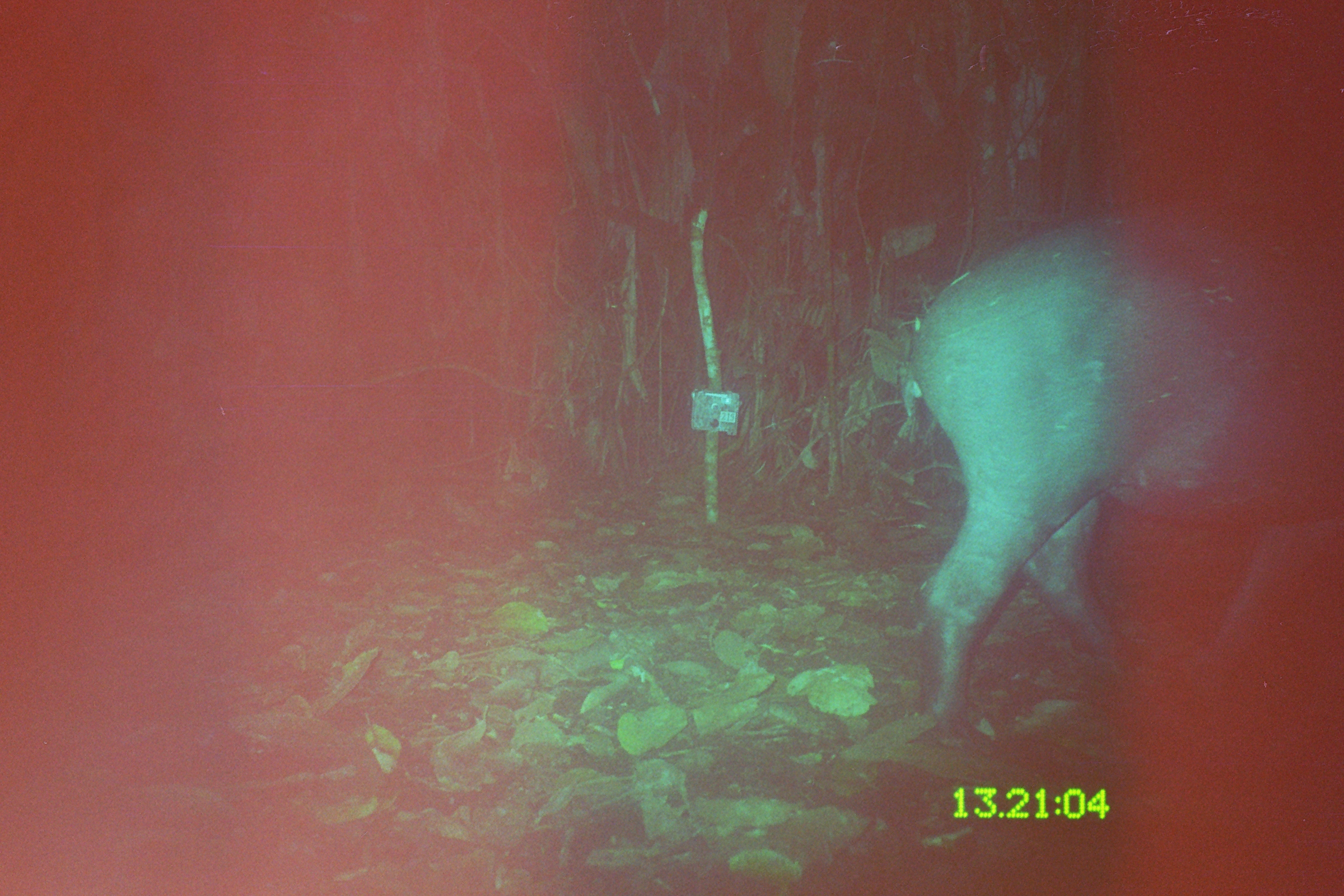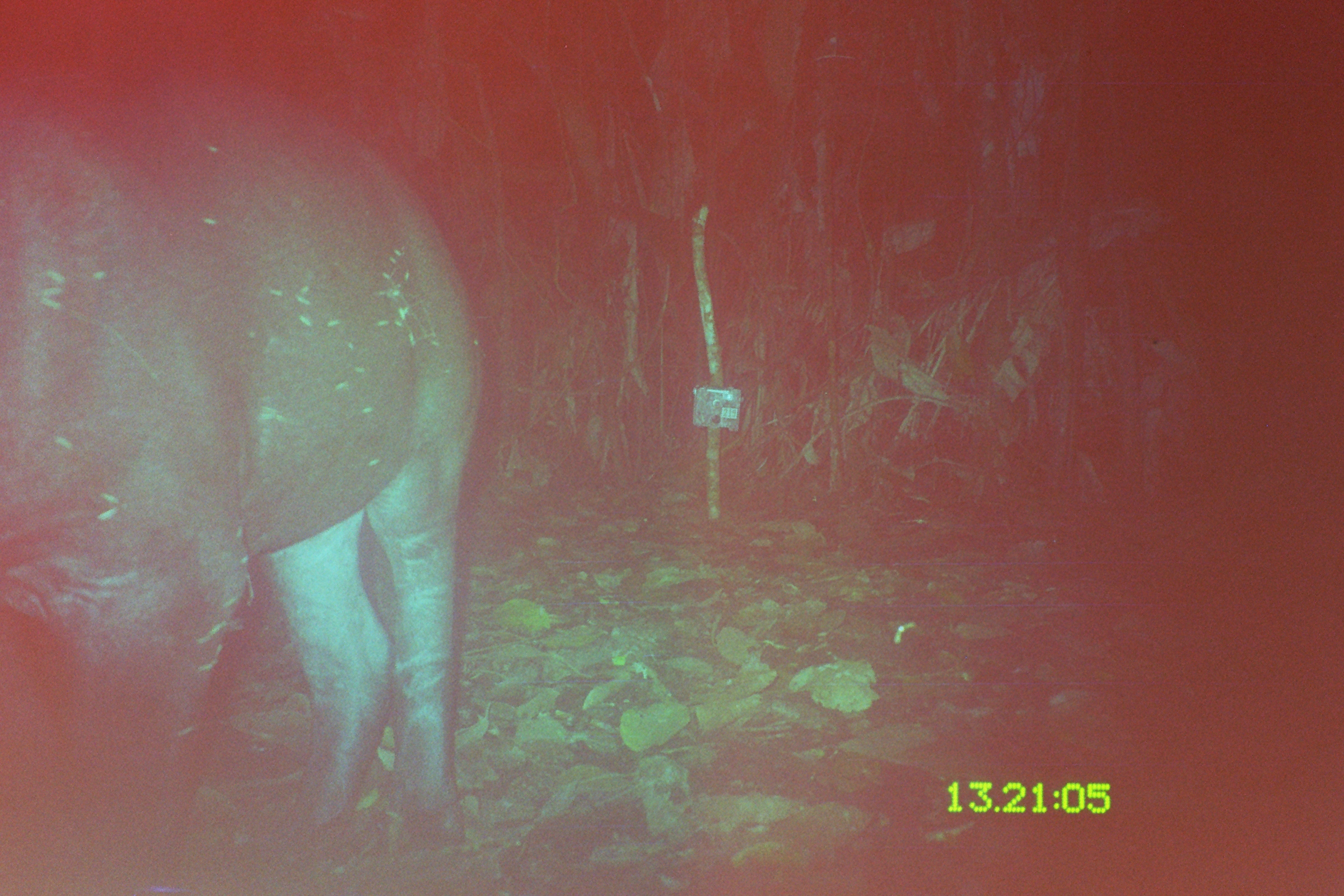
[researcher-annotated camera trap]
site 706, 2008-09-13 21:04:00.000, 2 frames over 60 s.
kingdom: Animalia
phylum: Chordata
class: Mammalia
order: Perissodactyla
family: Tapiridae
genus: Tapirus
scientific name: Tapirus terrestris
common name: south american tapir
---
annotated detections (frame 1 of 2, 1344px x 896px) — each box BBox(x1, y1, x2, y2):
tapirus terrestris: BBox(911, 196, 1344, 751)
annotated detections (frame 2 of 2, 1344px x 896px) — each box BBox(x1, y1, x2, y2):
tapirus terrestris: BBox(2, 75, 490, 896)